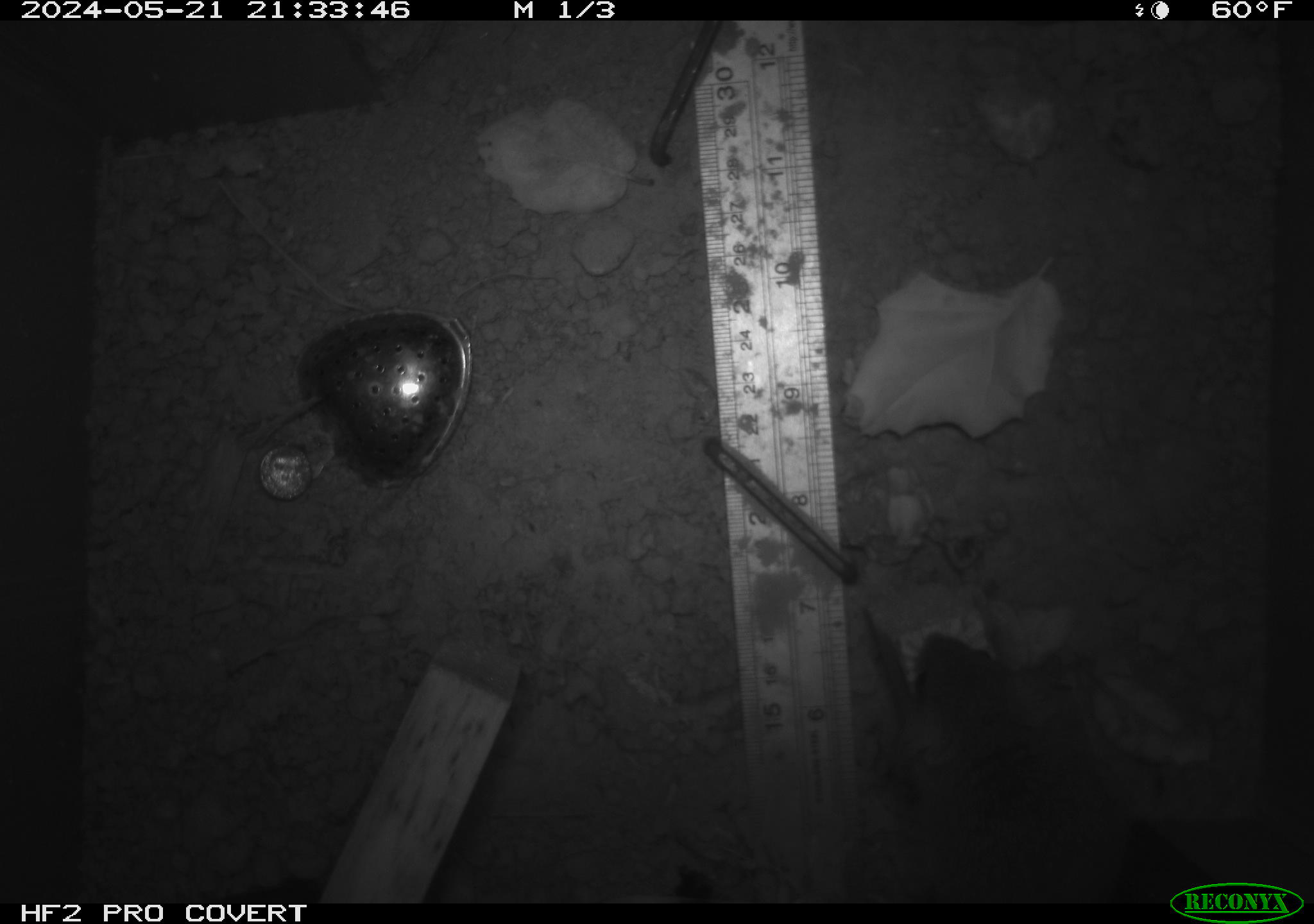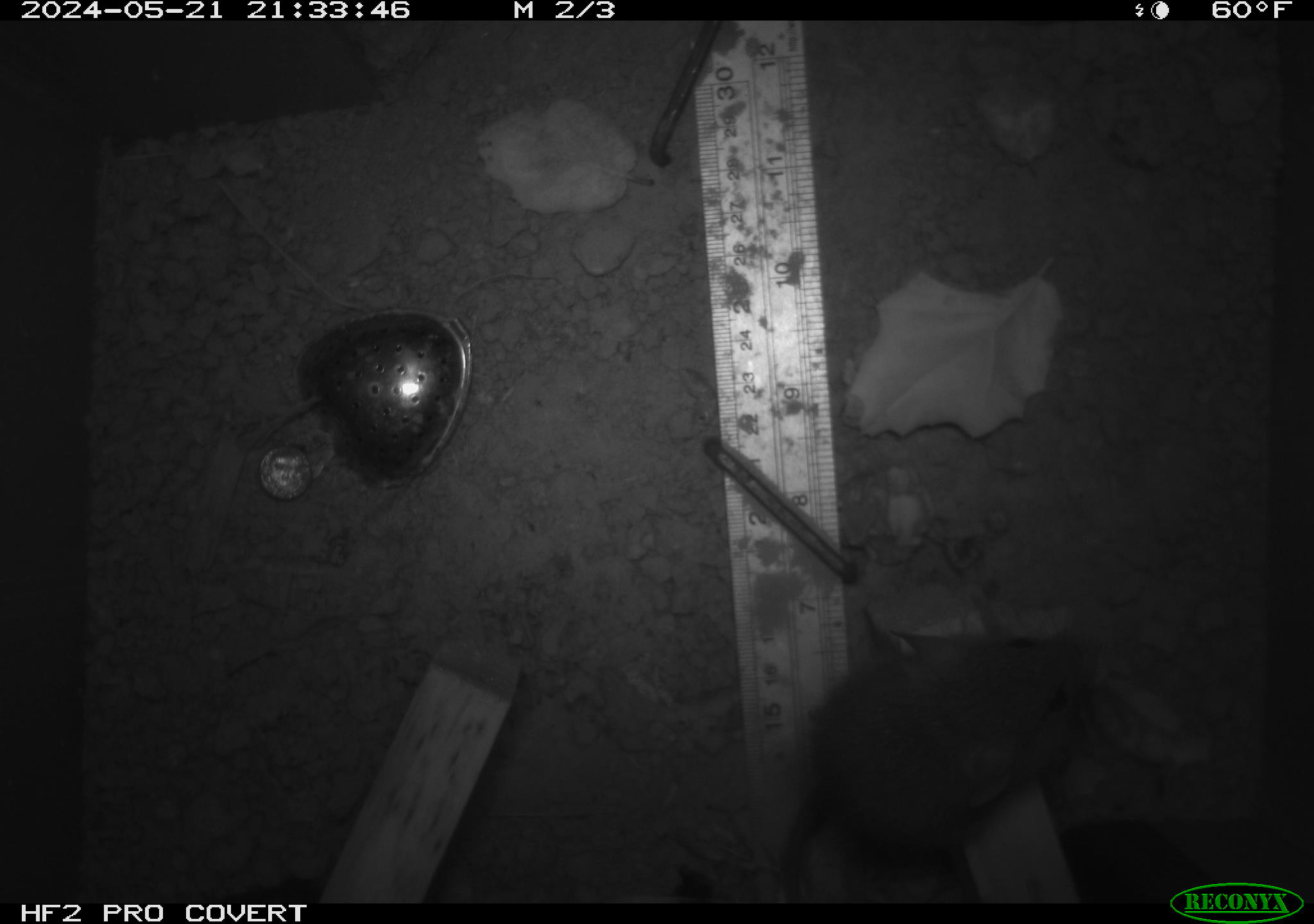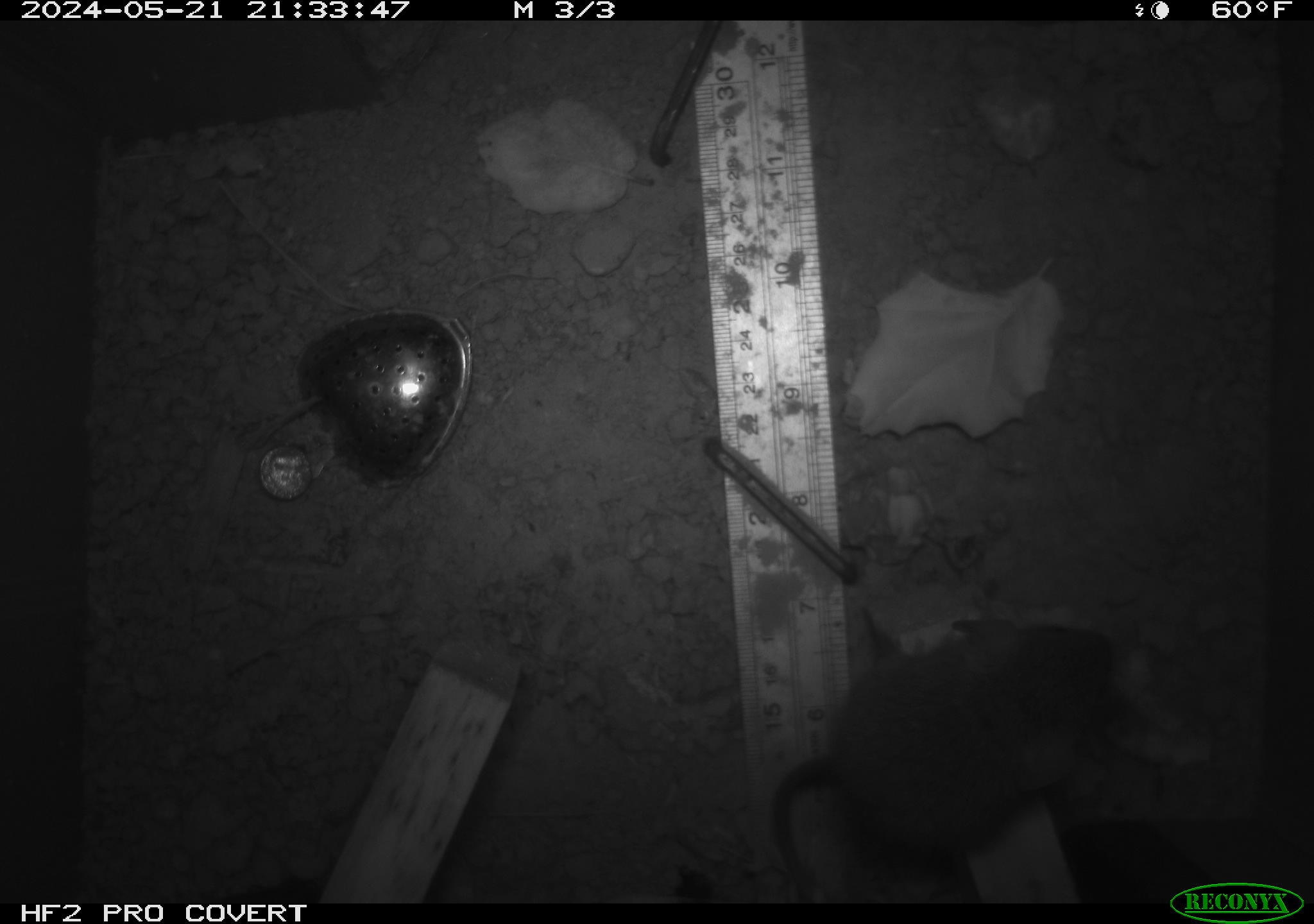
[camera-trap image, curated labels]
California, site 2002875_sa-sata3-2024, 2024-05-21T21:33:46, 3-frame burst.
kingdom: Animalia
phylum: Chordata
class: Mammalia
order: Rodentia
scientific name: Rodentia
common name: rodent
Rodent (Rodentia).